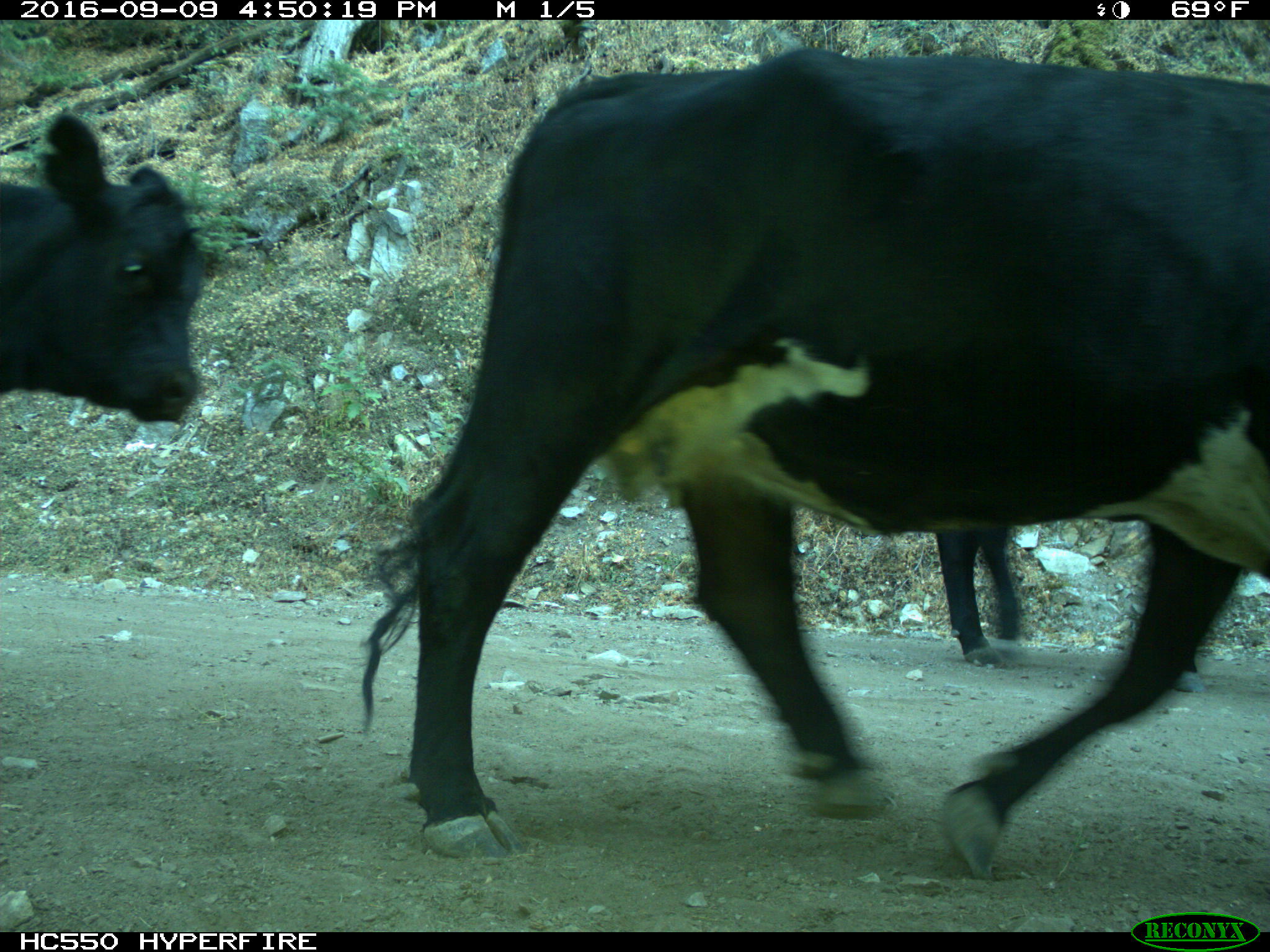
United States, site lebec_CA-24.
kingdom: Animalia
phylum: Chordata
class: Mammalia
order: Artiodactyla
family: Bovidae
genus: Bos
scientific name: Bos taurus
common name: domestic cow